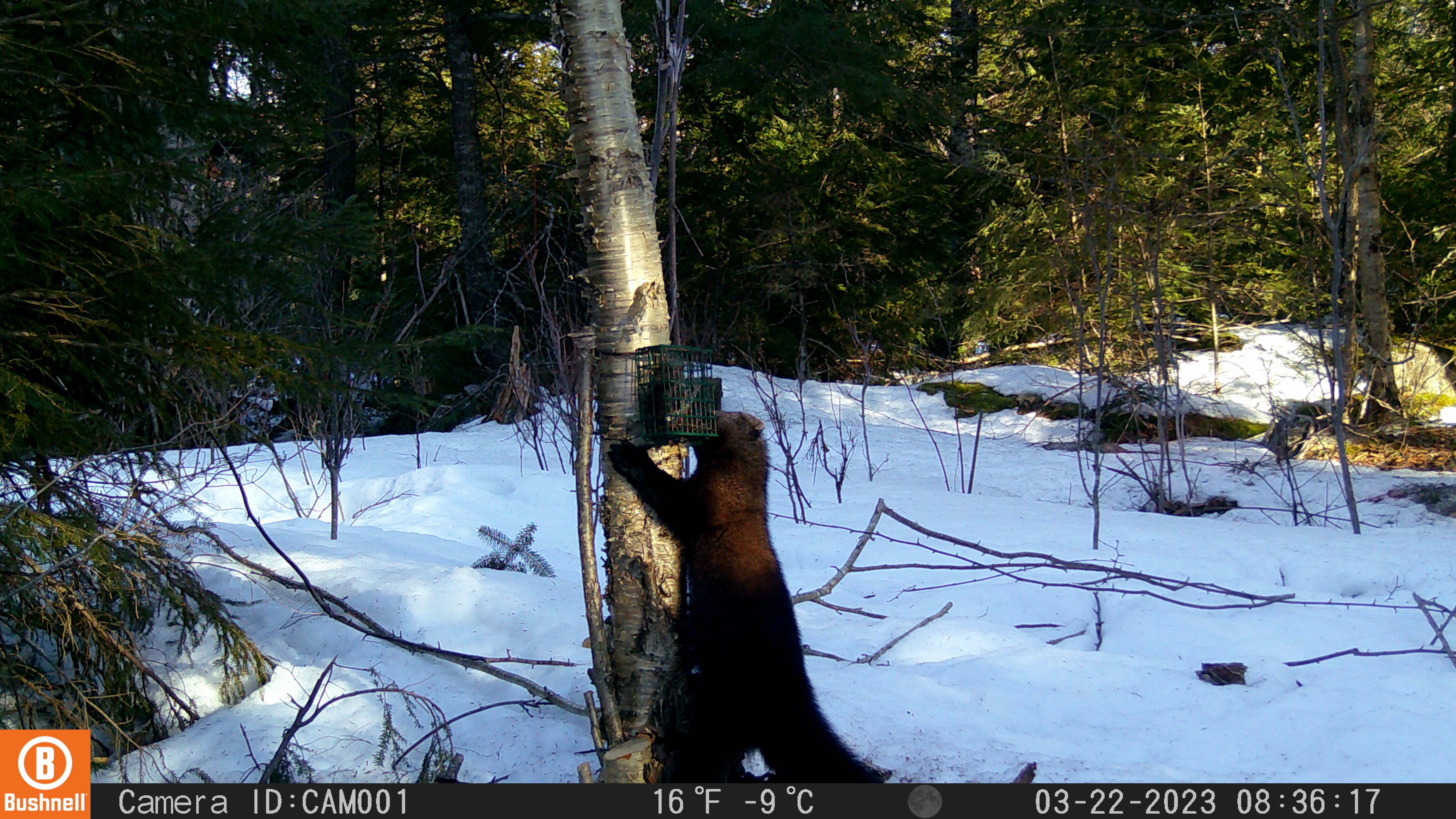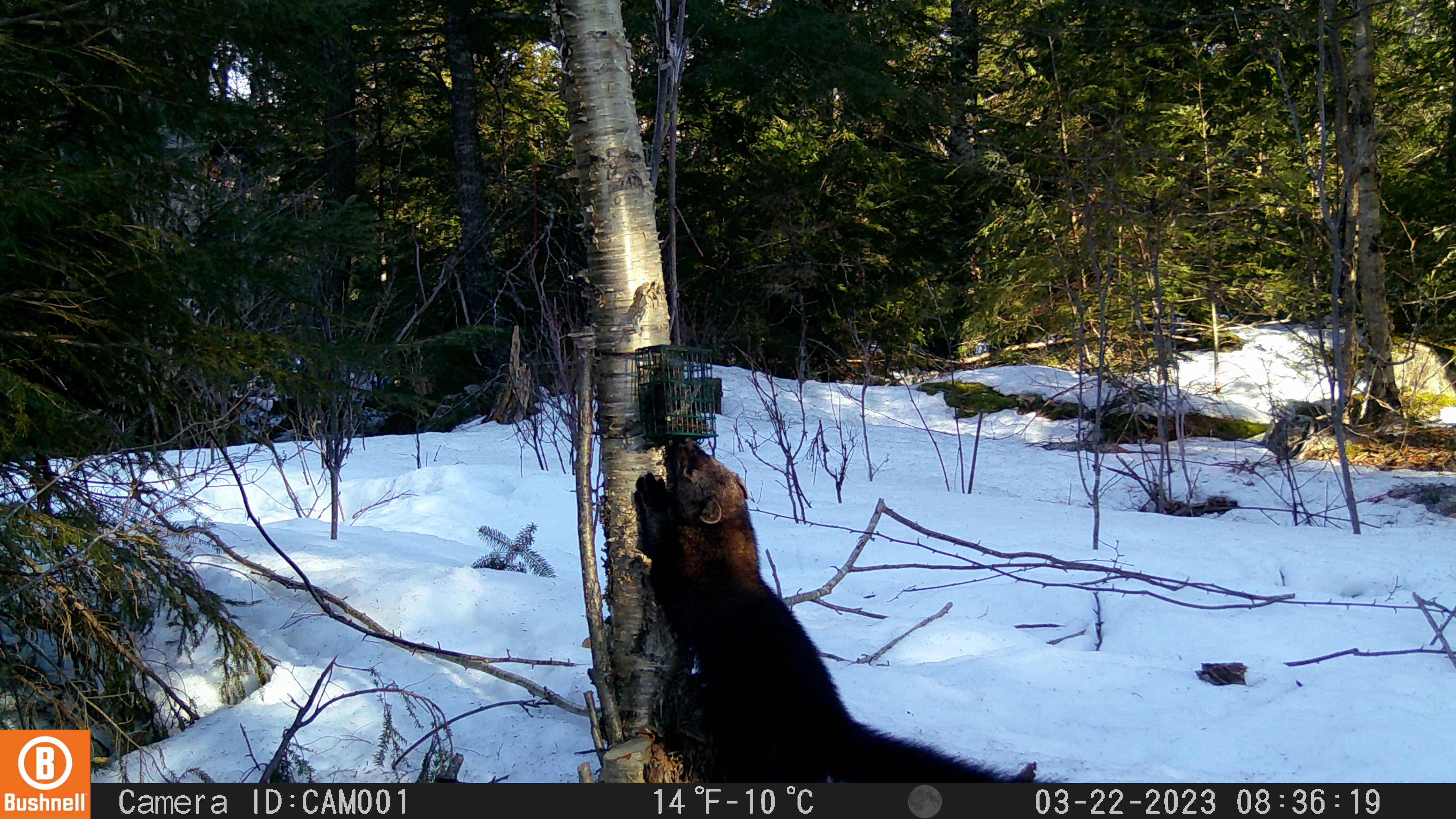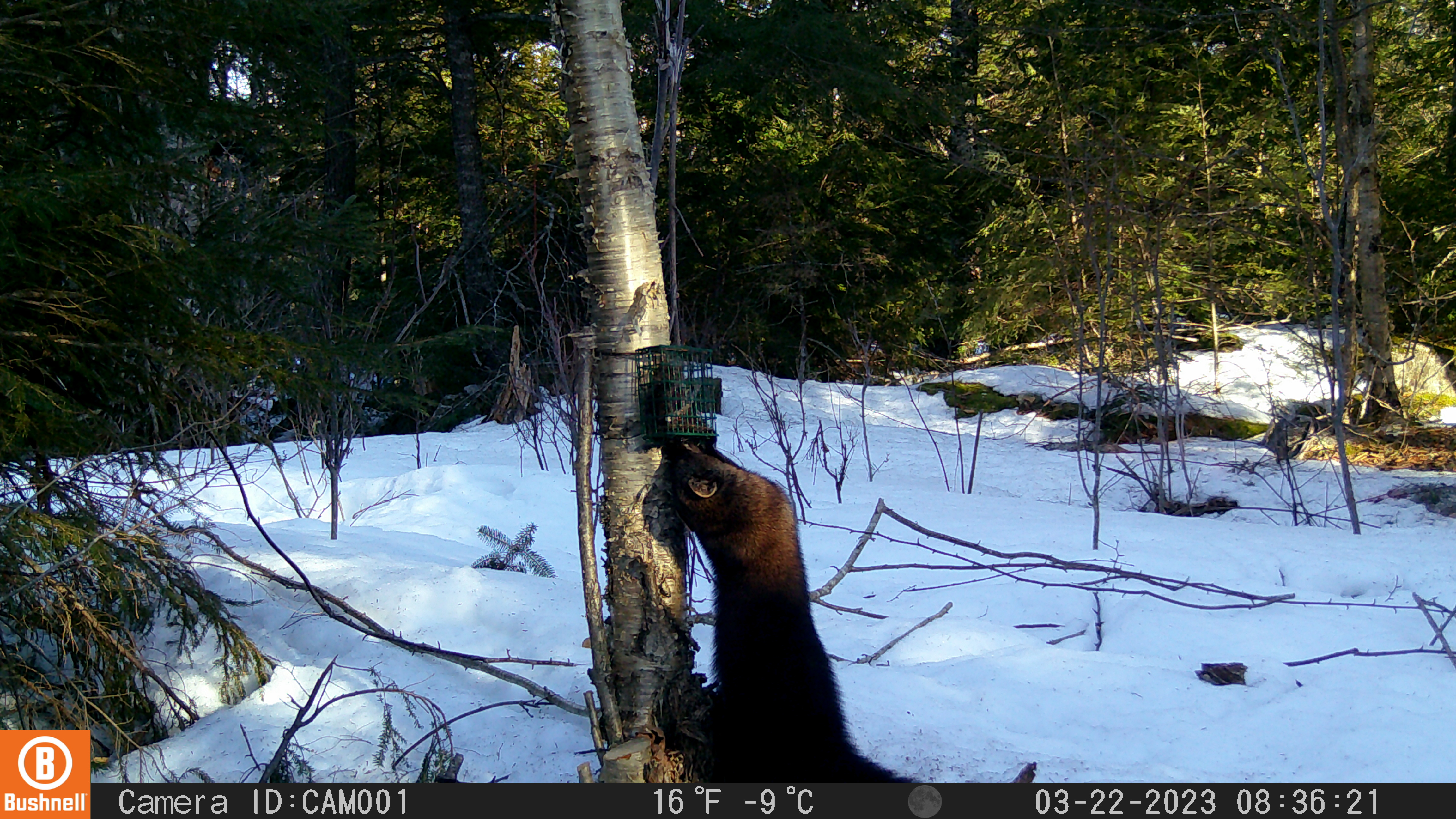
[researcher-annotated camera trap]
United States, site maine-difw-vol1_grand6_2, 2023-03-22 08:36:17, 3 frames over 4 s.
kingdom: Animalia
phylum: Chordata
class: Mammalia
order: Carnivora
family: Mustelidae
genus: Pekania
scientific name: Pekania pennanti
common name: fisher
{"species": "fisher (Pekania pennanti)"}